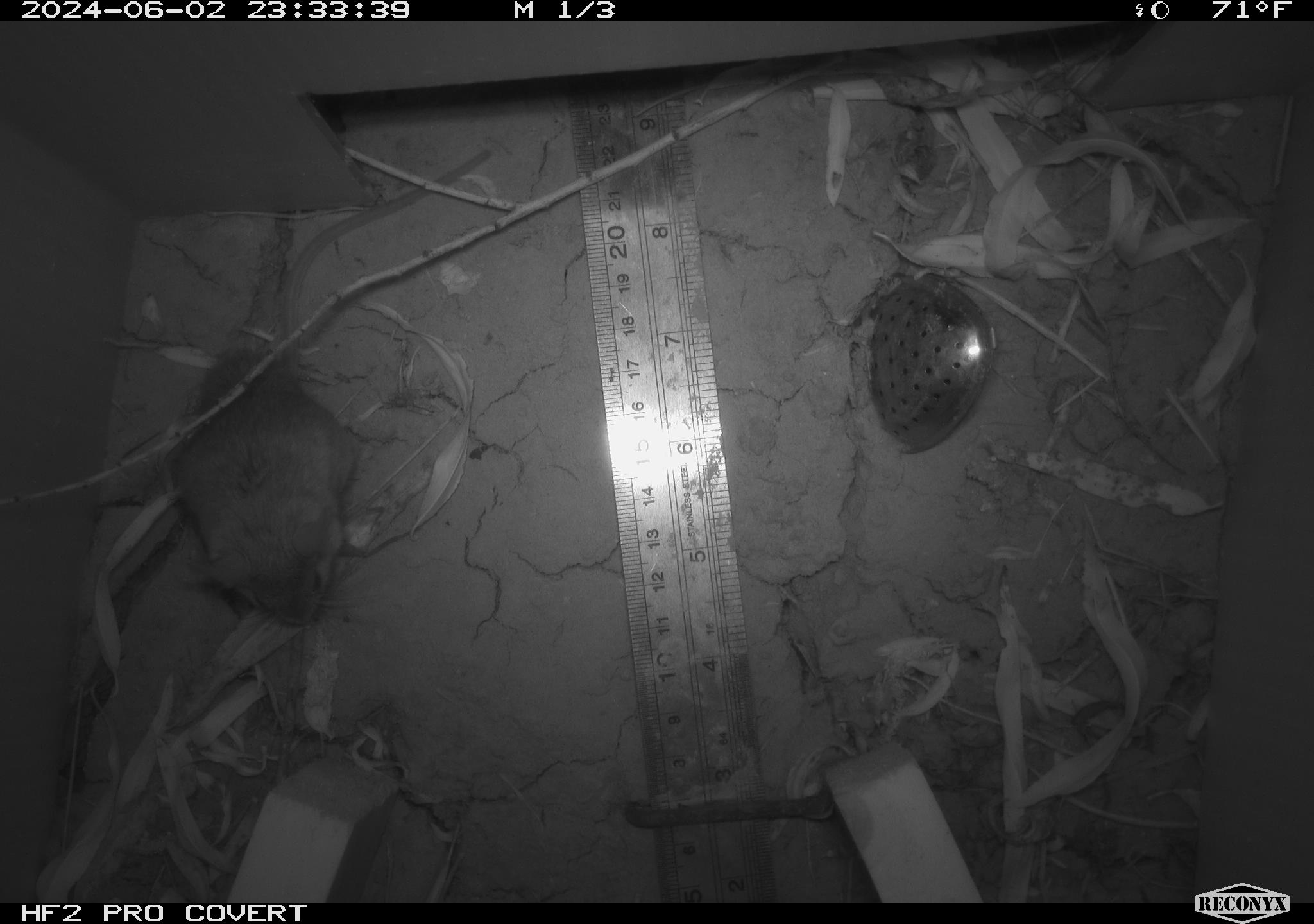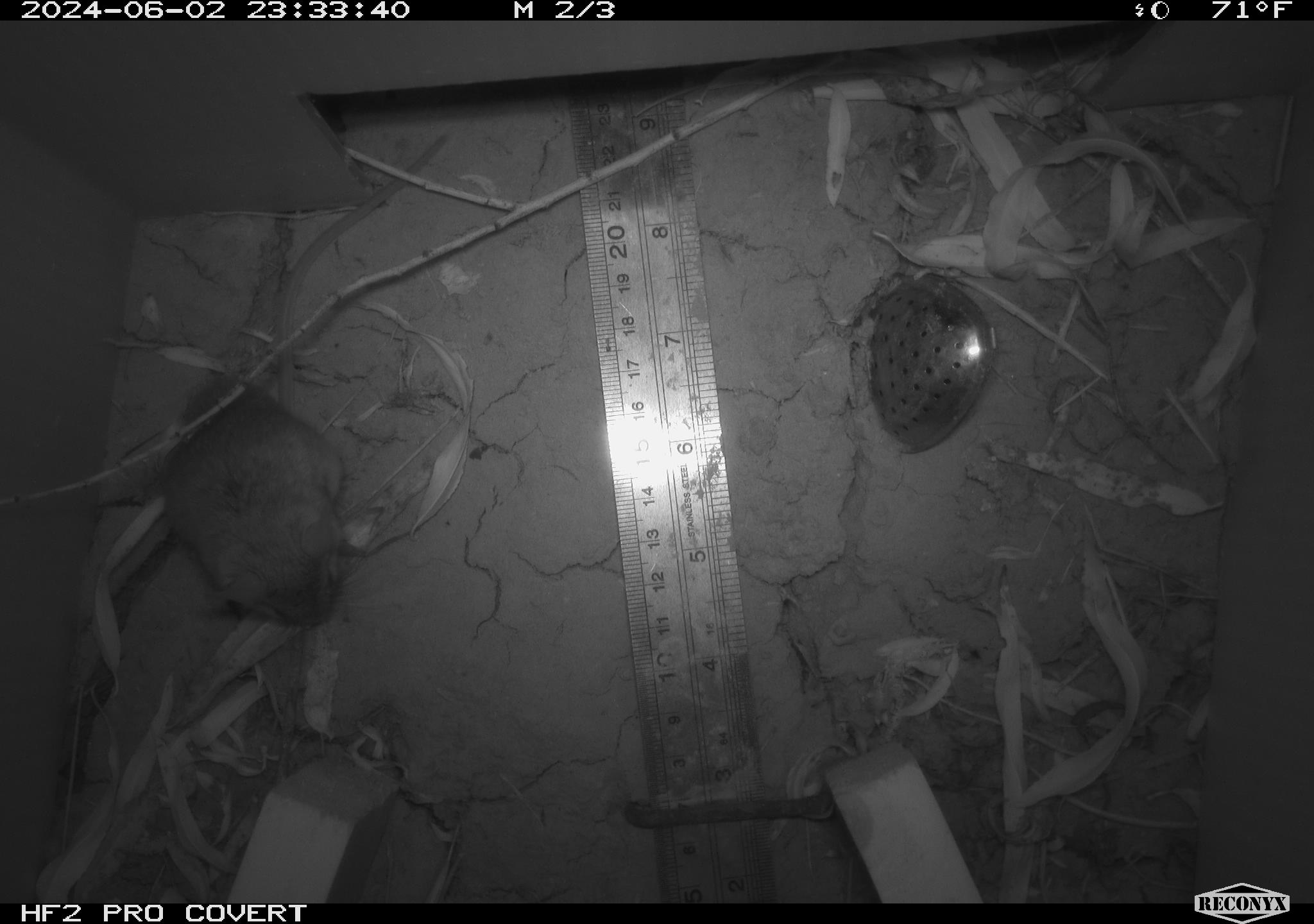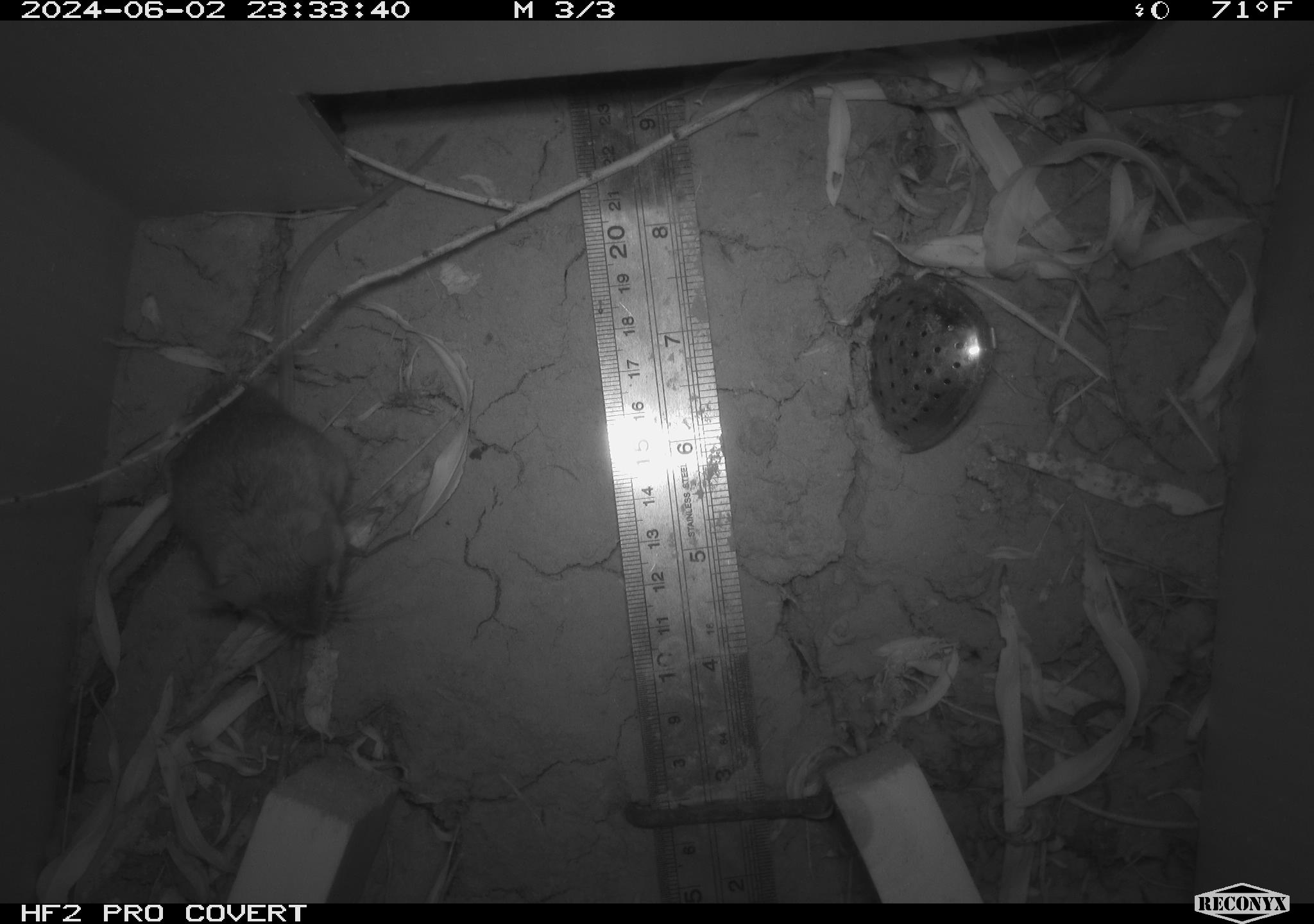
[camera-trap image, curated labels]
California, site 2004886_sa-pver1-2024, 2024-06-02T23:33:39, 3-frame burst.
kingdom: Animalia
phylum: Chordata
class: Mammalia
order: Rodentia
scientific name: Rodentia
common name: mouse species